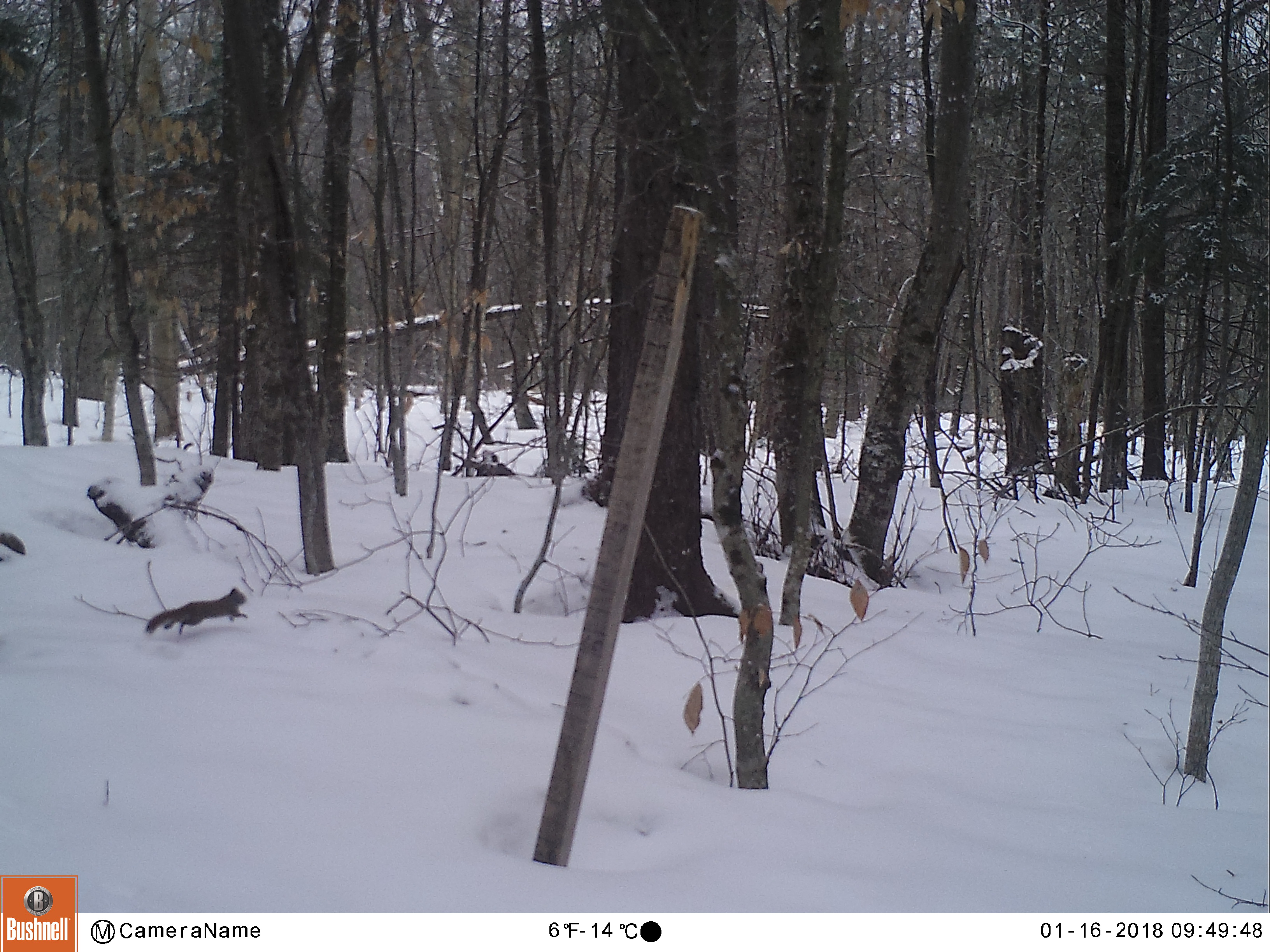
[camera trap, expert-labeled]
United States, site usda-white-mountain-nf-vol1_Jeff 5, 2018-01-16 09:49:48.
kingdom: Animalia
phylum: Chordata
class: Mammalia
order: Rodentia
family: Sciuridae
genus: Tamiasciurus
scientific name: Tamiasciurus hudsonicus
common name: red squirrel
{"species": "red squirrel (Tamiasciurus hudsonicus)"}